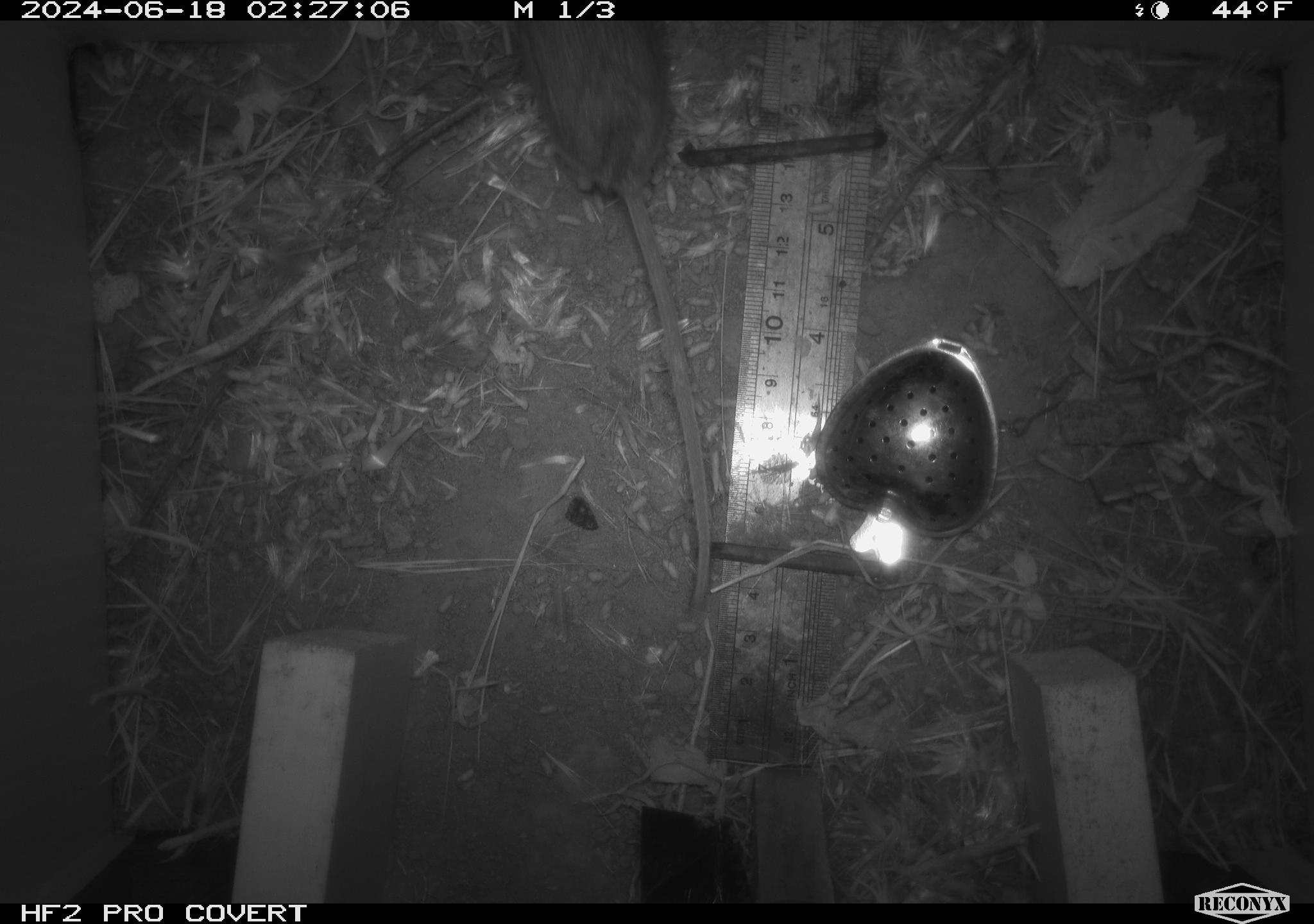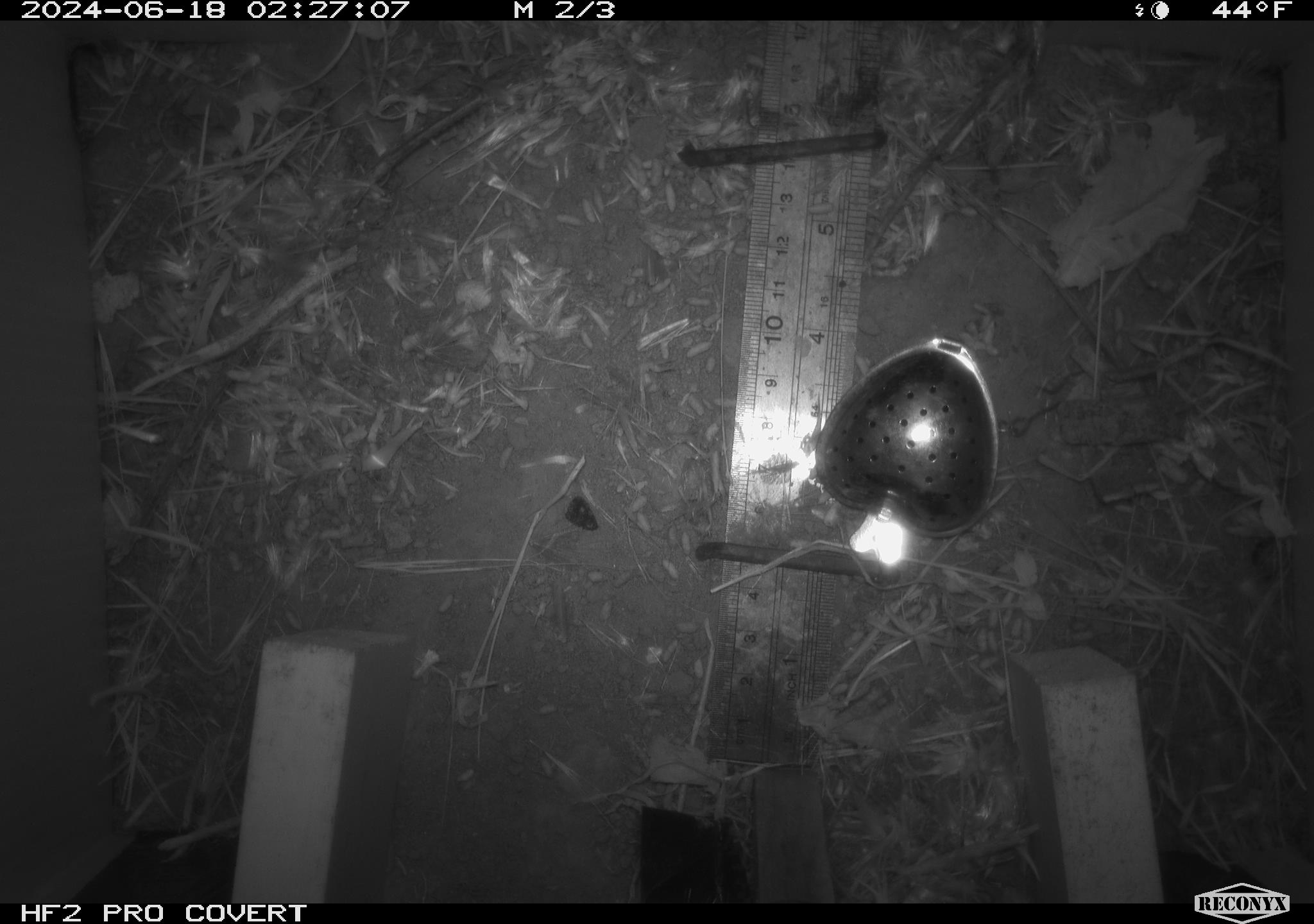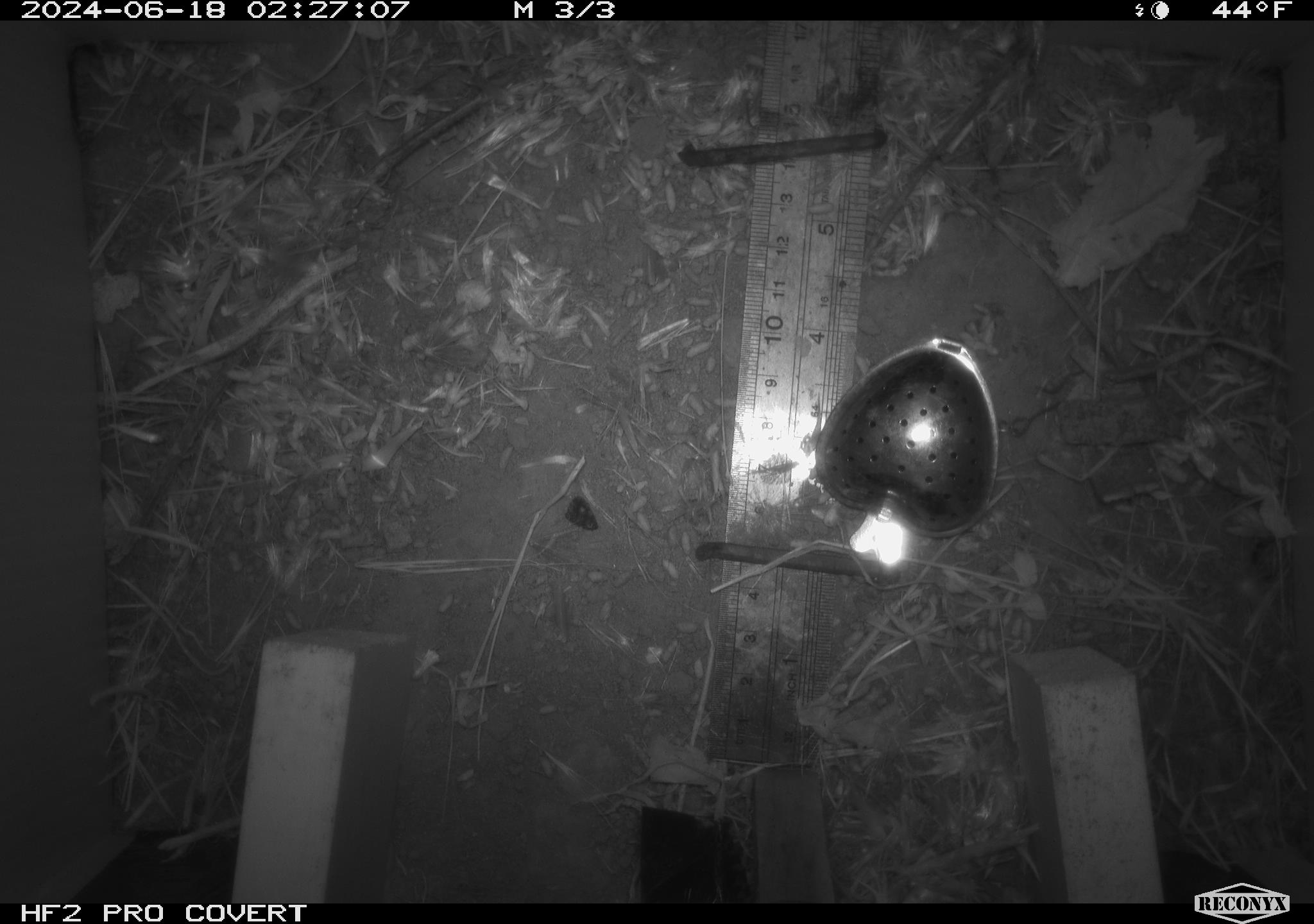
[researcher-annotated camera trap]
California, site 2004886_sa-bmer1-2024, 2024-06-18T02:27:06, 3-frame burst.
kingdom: Animalia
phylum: Chordata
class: Mammalia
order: Rodentia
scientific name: Rodentia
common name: mouse species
Mouse species (Rodentia).